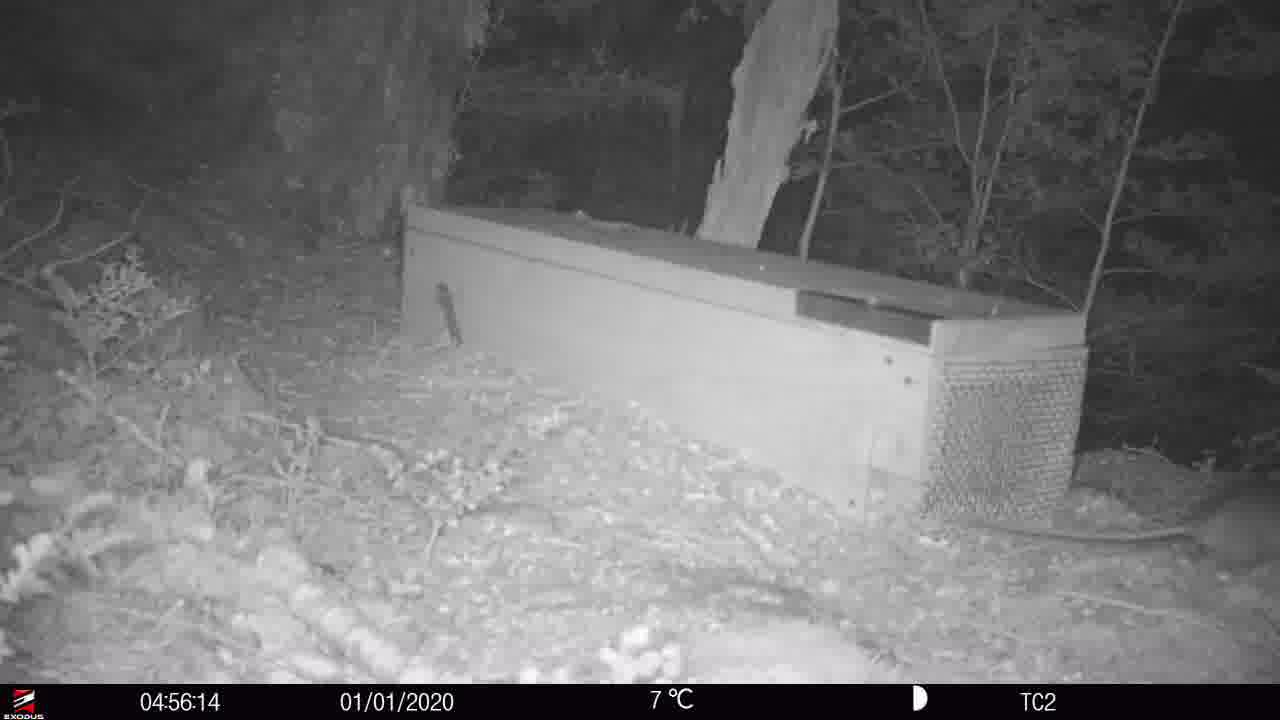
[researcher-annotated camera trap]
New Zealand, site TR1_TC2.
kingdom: Animalia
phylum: Chordata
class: Mammalia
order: Rodentia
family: Muridae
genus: Rattus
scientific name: Rattus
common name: rat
Rat (Rattus).